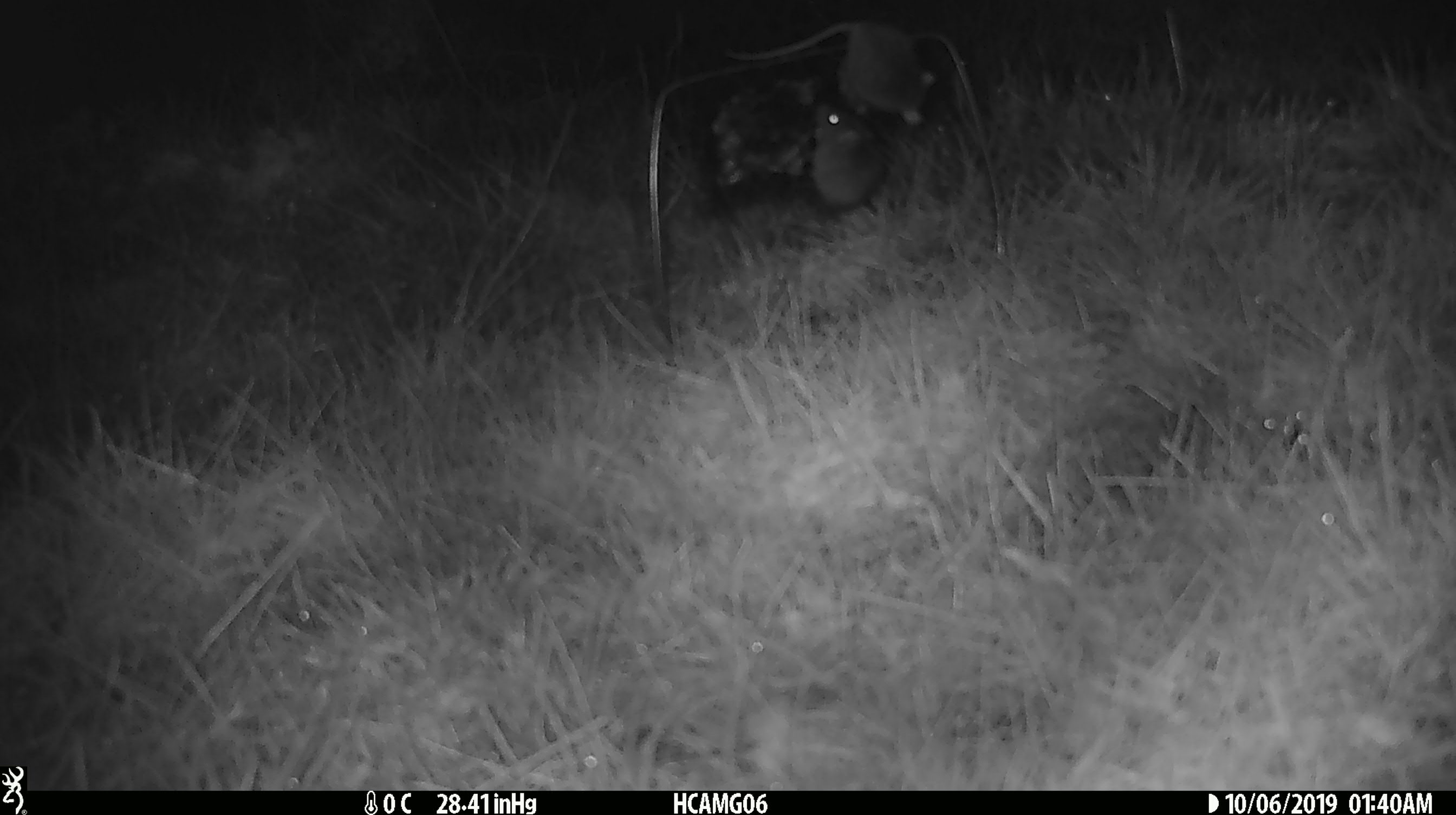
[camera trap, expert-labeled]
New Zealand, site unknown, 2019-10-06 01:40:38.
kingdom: Animalia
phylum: Chordata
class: Mammalia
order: Rodentia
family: Muridae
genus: Mus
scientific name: Mus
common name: mouse